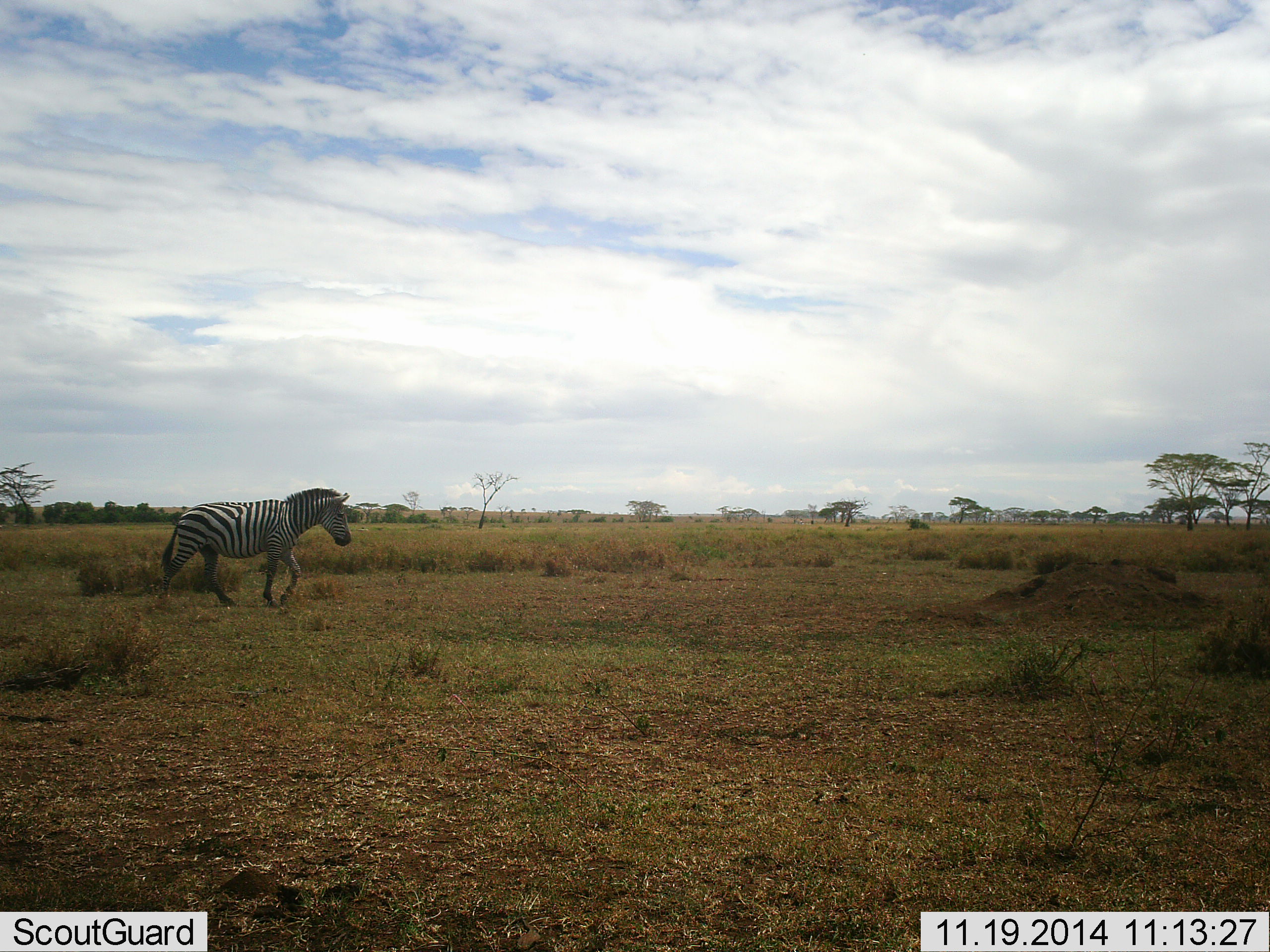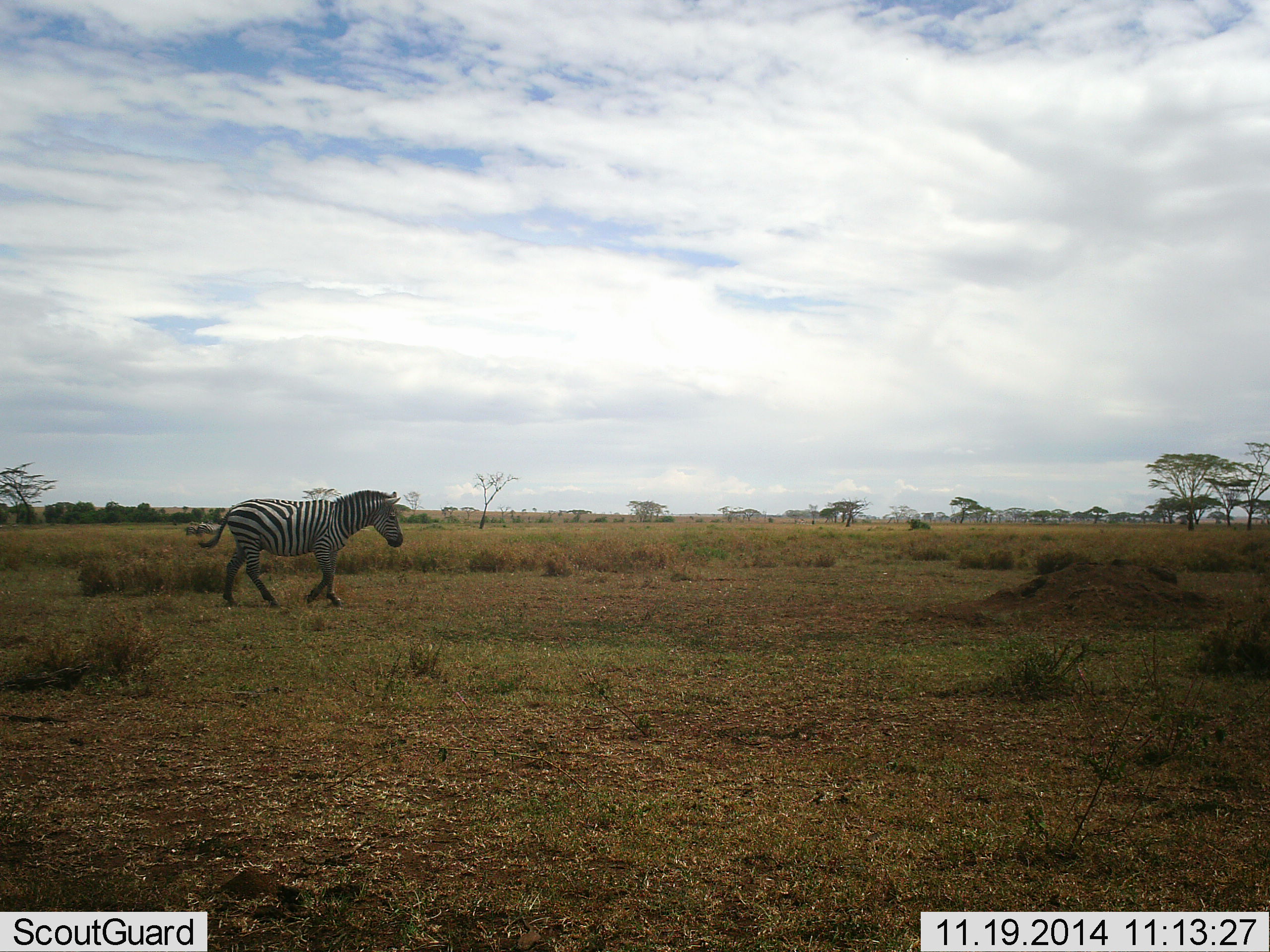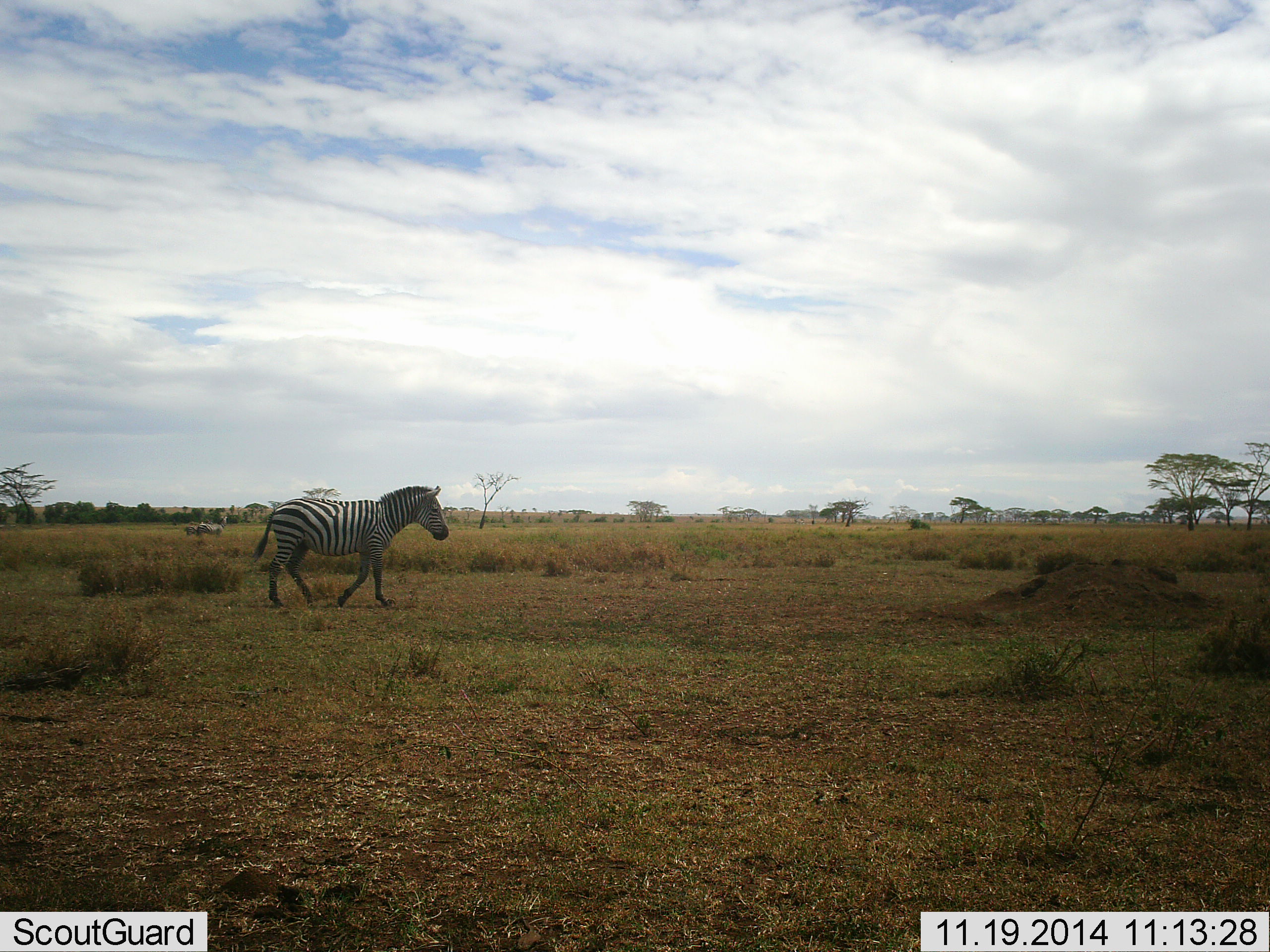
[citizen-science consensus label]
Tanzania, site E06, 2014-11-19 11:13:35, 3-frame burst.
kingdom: Animalia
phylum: Chordata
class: Mammalia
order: Perissodactyla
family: Equidae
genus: Equus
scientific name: Equus quagga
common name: plains zebra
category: zebra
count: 1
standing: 20%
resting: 0%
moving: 100%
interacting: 0%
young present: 0%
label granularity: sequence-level